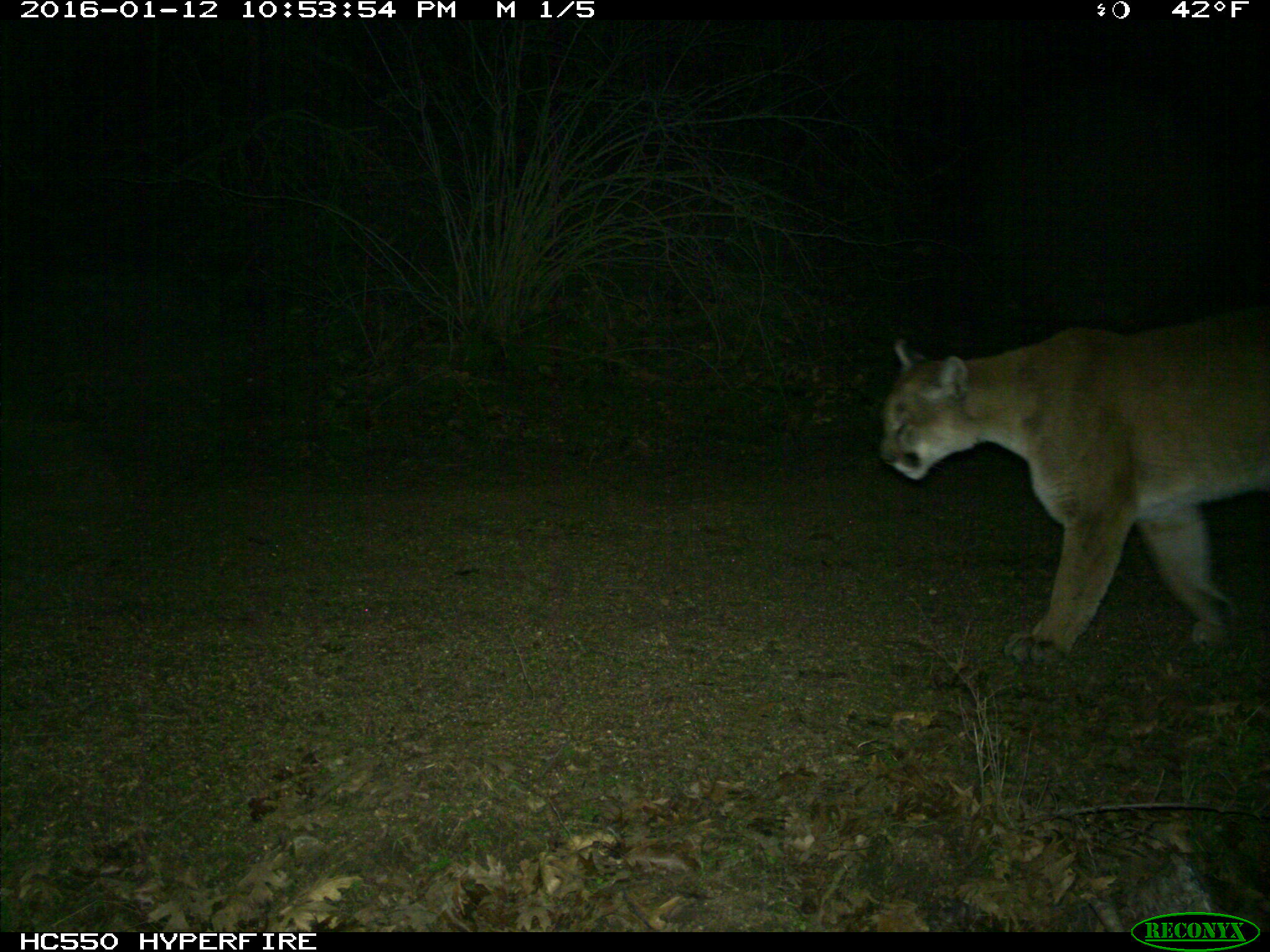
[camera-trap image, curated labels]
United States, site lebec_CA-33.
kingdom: Animalia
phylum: Chordata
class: Mammalia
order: Carnivora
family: Felidae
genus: Puma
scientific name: Puma concolor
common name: mountain lion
Puma concolor (mountain lion).